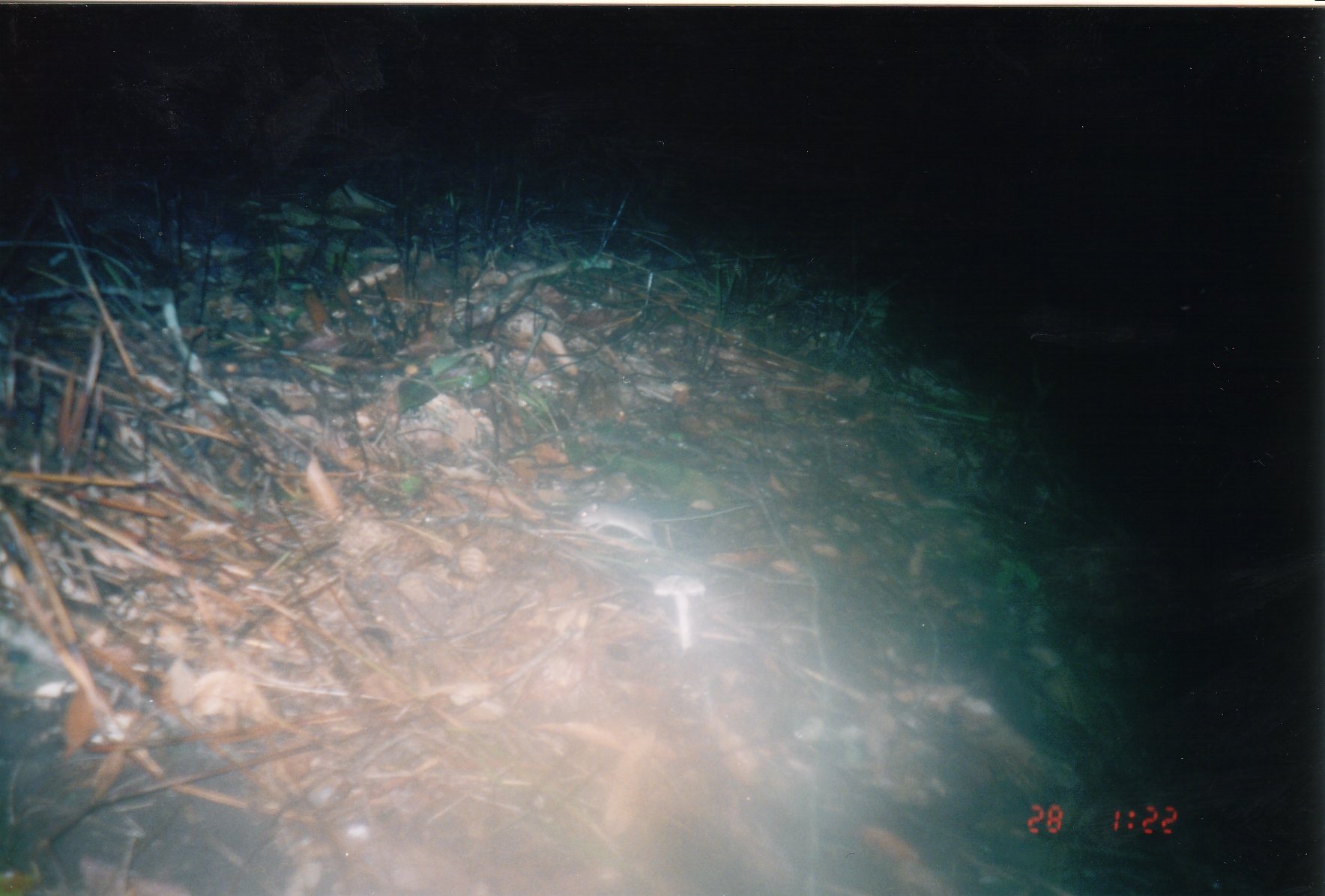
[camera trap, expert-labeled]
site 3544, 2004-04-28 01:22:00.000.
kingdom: Animalia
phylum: Chordata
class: Mammalia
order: Rodentia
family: Muridae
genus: Rattus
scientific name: Rattus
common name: rodent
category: unknown rat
Unknown rat (rodent) (Rattus), count 1.